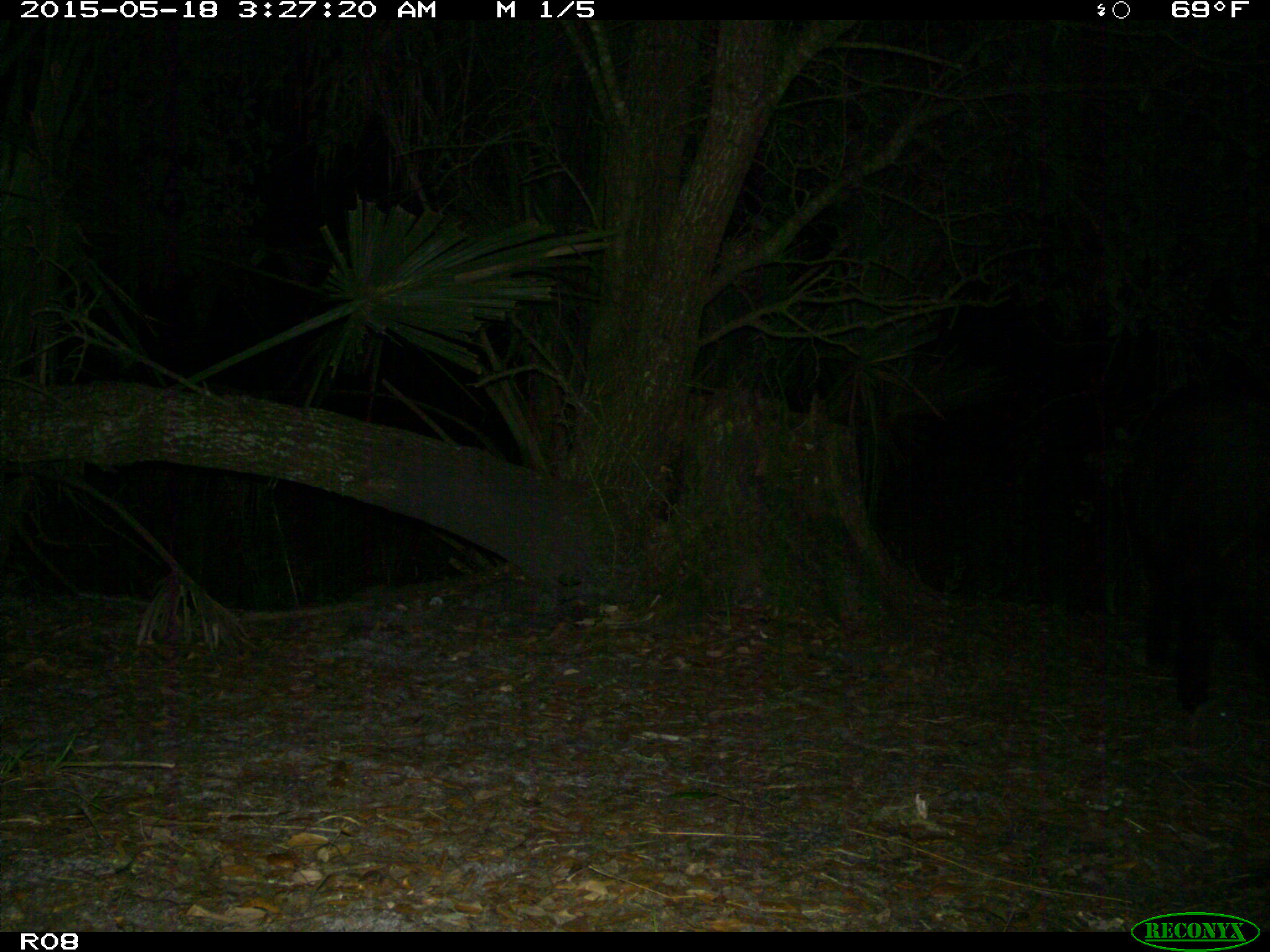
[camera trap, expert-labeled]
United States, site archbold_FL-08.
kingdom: Animalia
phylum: Chordata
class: Mammalia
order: Artiodactyla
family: Suidae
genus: Sus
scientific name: Sus scrofa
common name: wild boar